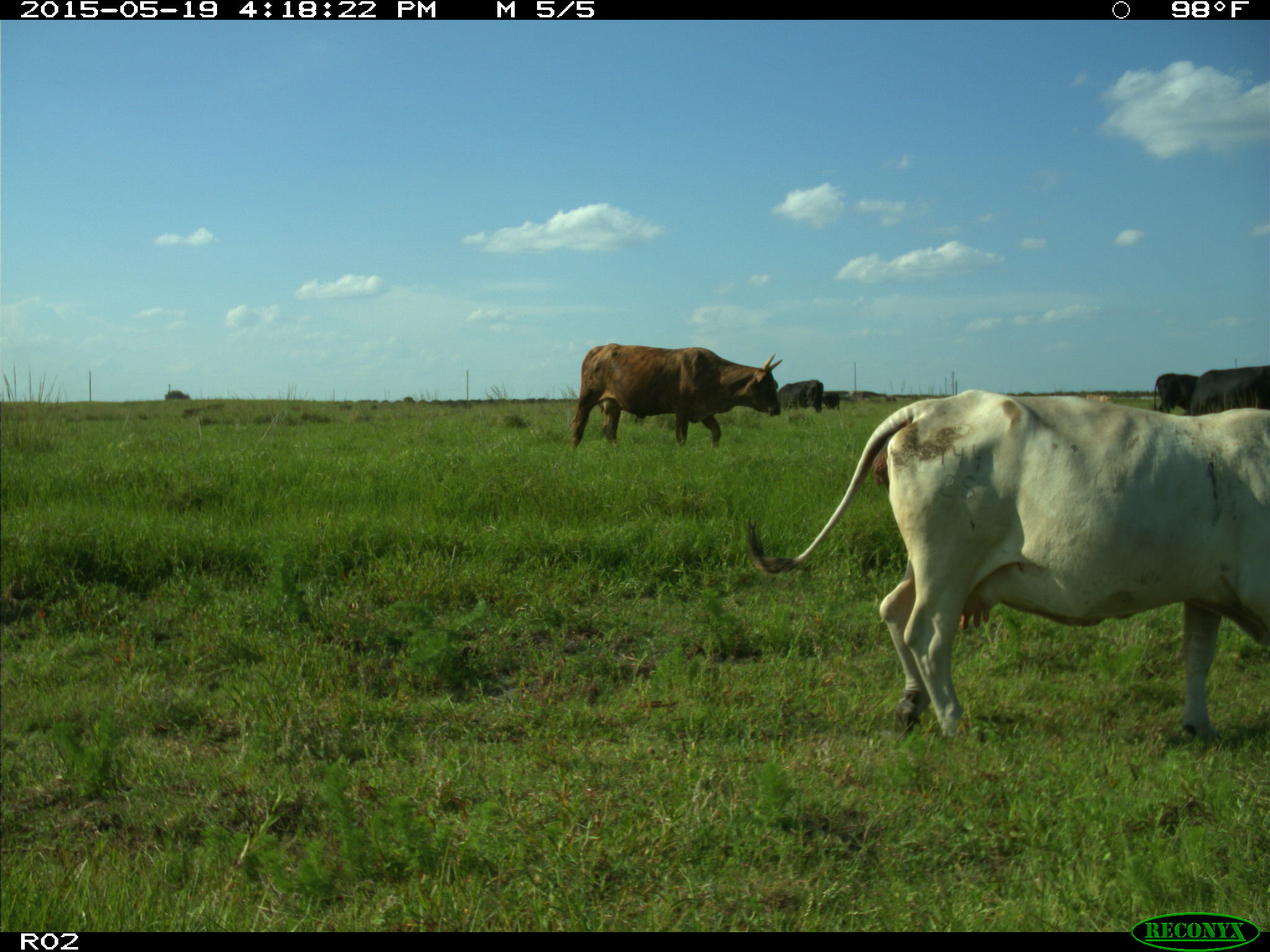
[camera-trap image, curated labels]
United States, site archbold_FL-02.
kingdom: Animalia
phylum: Chordata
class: Mammalia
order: Artiodactyla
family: Bovidae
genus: Bos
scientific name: Bos taurus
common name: domestic cow